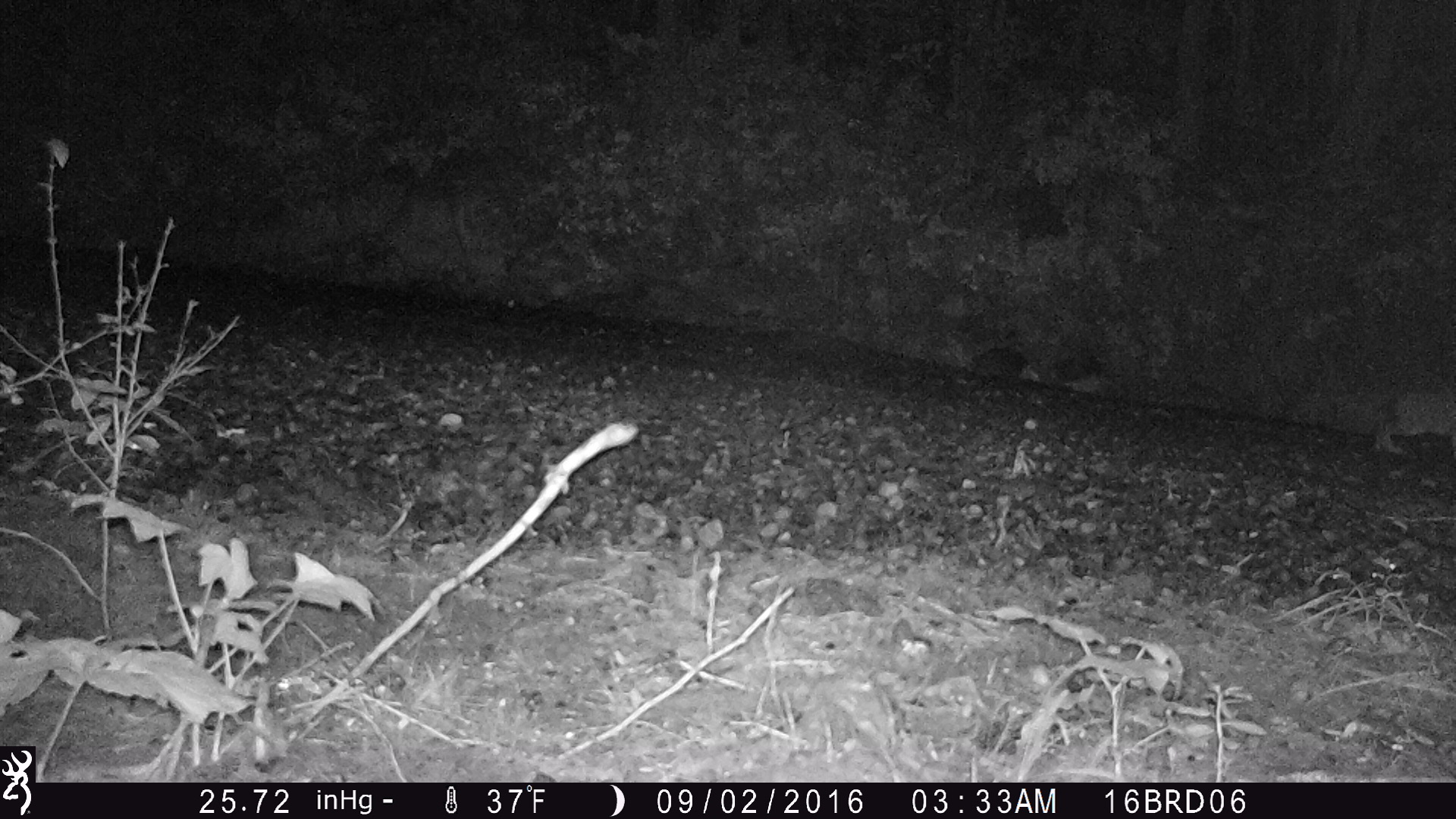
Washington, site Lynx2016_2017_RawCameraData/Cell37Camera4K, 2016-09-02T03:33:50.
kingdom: Animalia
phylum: Chordata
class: Mammalia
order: Lagomorpha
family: Leporidae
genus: Lepus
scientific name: Lepus americanus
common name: snowshoe hare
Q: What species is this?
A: Lepus americanus (snowshoe hare).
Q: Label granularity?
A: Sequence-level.